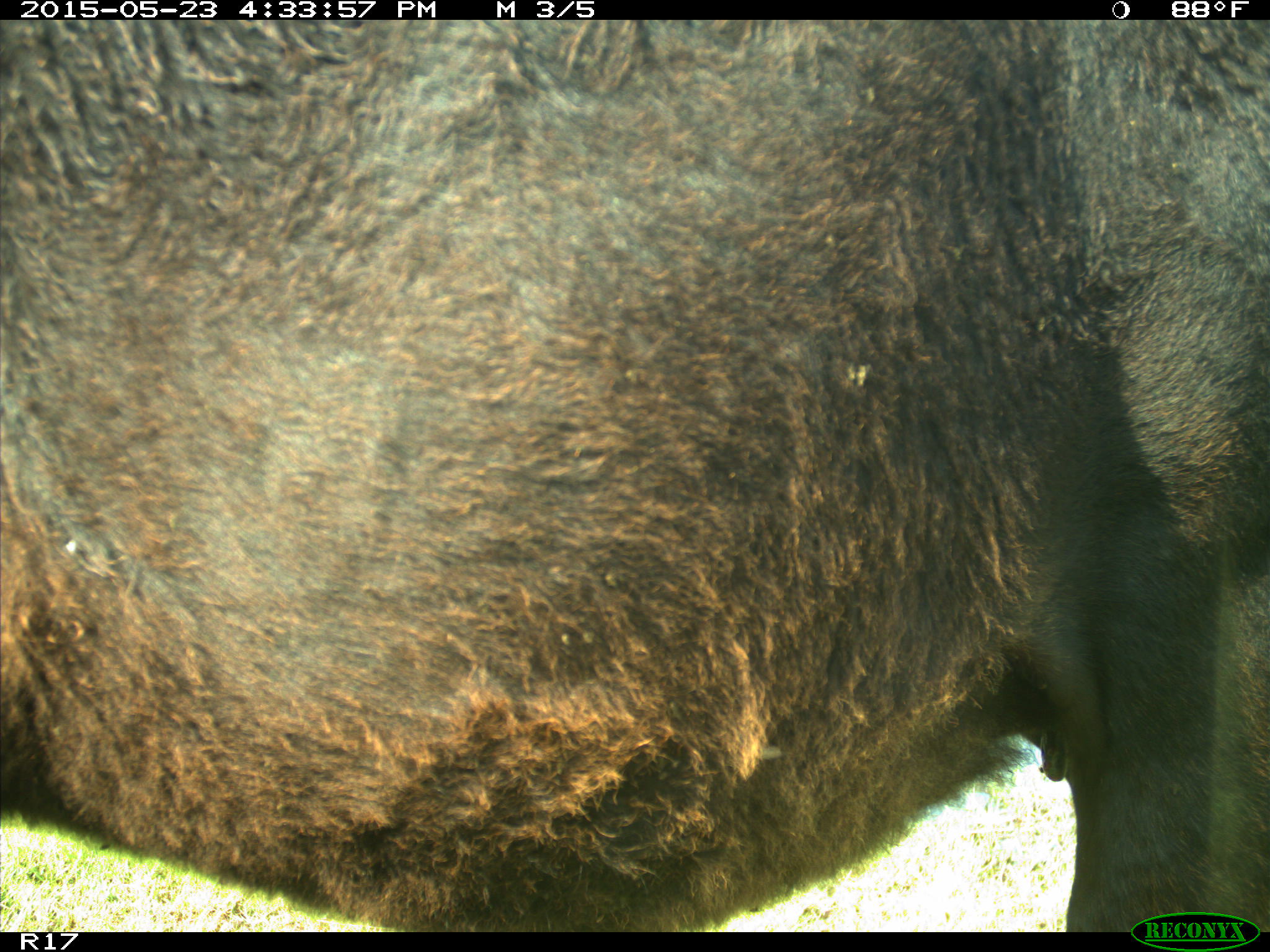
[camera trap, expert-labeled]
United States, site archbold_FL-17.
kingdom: Animalia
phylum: Chordata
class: Mammalia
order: Artiodactyla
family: Bovidae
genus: Bos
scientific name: Bos taurus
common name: domestic cow